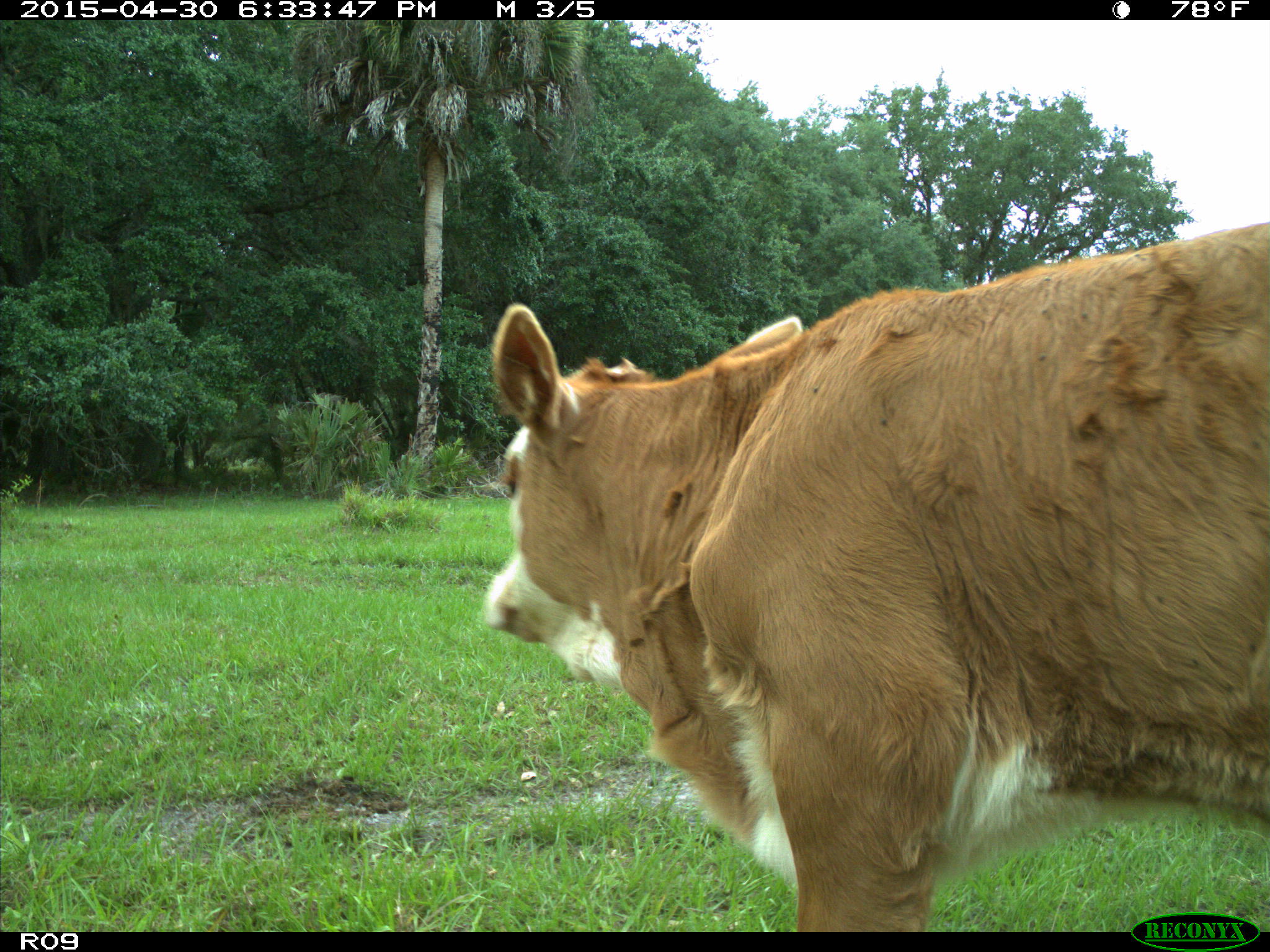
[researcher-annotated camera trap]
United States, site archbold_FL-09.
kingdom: Animalia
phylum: Chordata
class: Mammalia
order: Artiodactyla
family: Bovidae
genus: Bos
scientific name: Bos taurus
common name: domestic cow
Bos taurus (domestic cow).